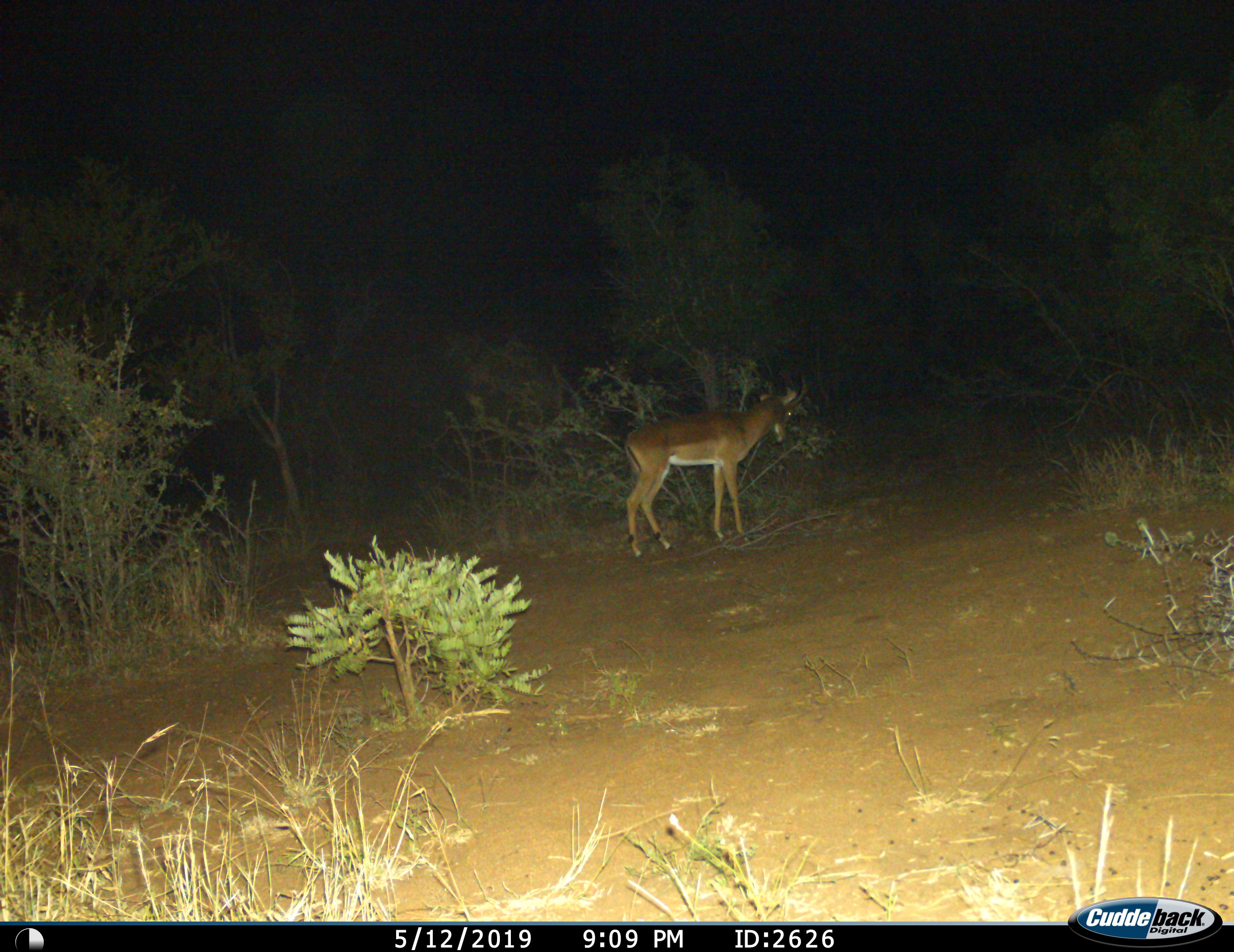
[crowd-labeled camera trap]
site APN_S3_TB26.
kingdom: Animalia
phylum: Chordata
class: Mammalia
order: Artiodactyla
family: Bovidae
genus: Aepyceros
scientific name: Aepyceros melampus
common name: impala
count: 1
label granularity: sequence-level